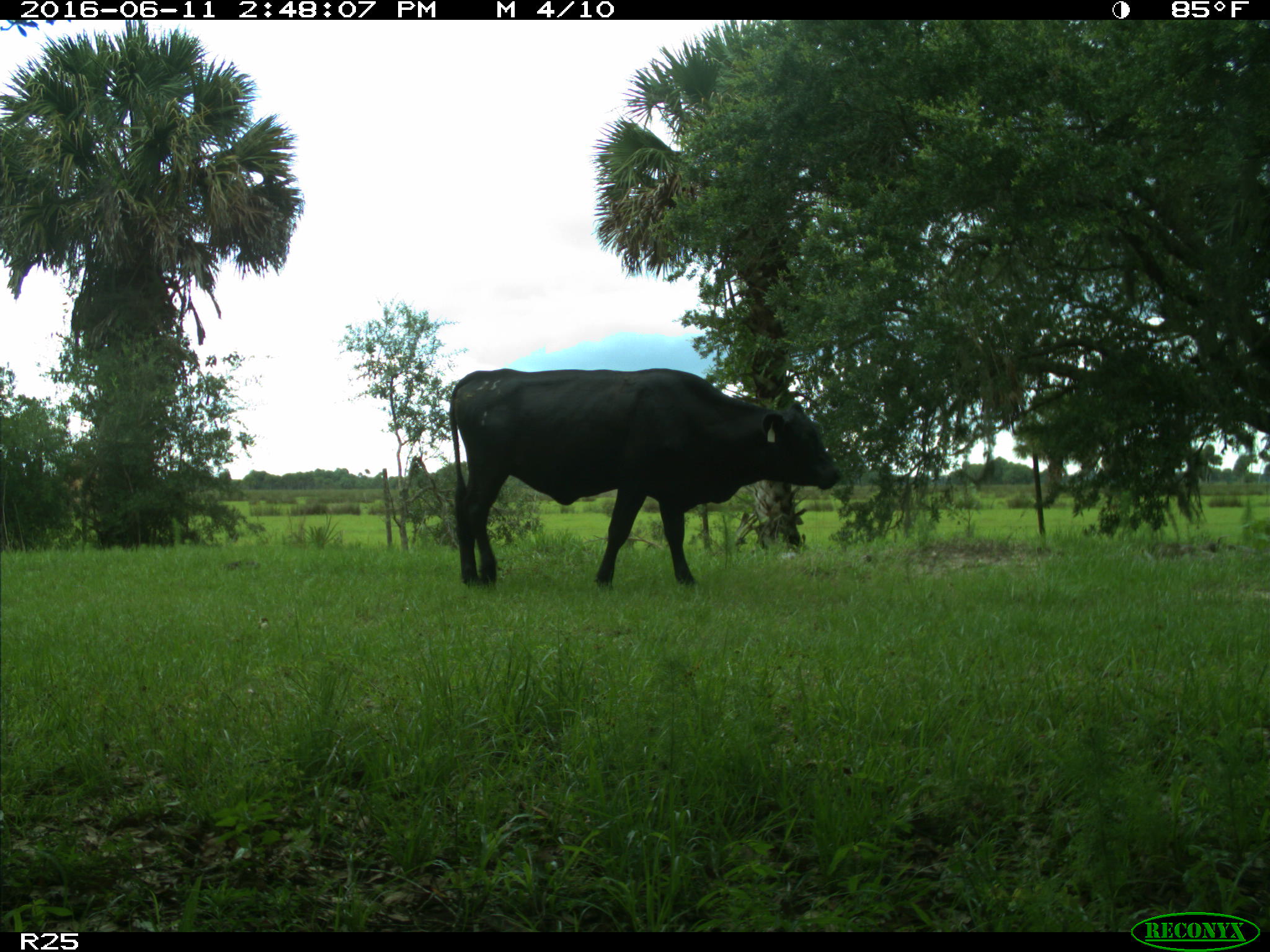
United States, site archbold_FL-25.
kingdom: Animalia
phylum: Chordata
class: Mammalia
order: Artiodactyla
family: Bovidae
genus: Bos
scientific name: Bos taurus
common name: domestic cow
Bos taurus (domestic cow).